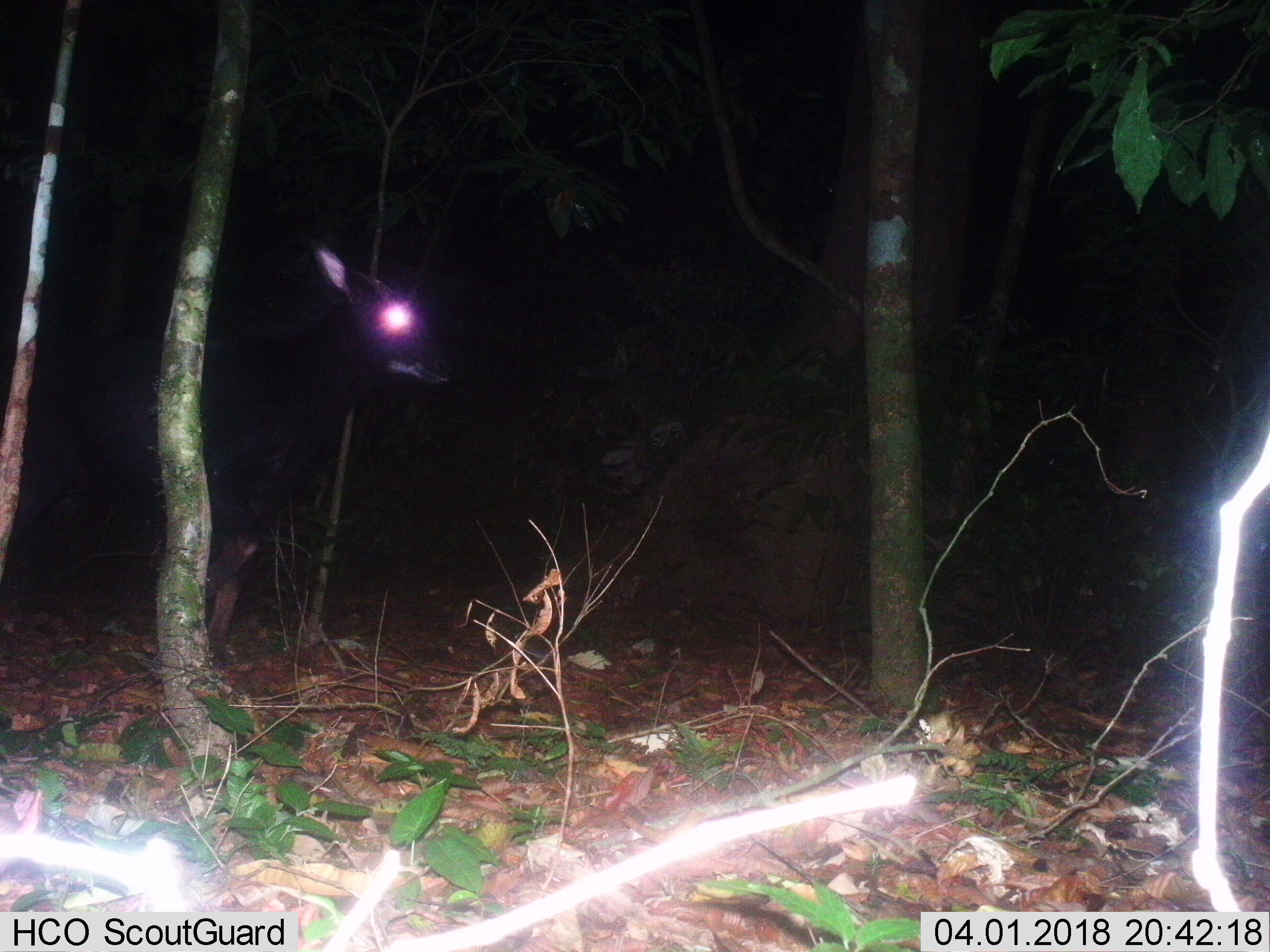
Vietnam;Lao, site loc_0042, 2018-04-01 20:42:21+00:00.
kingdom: Animalia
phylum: Chordata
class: Mammalia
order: Artiodactyla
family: Bovidae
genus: Capricornis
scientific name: Capricornis sumatraensis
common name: chinese serow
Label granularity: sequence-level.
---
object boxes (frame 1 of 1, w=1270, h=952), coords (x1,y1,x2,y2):
chinese serow: (0,237,453,667)